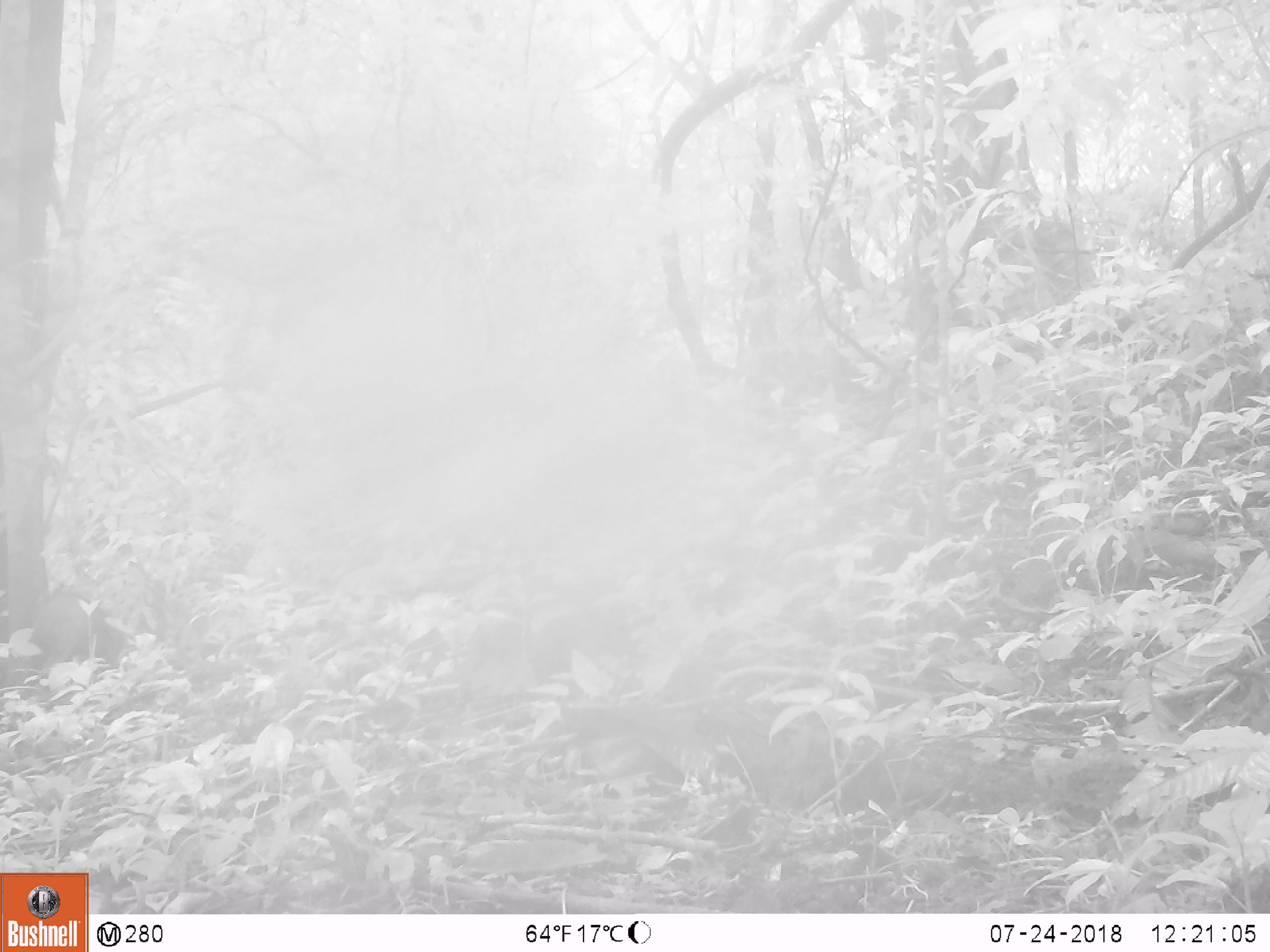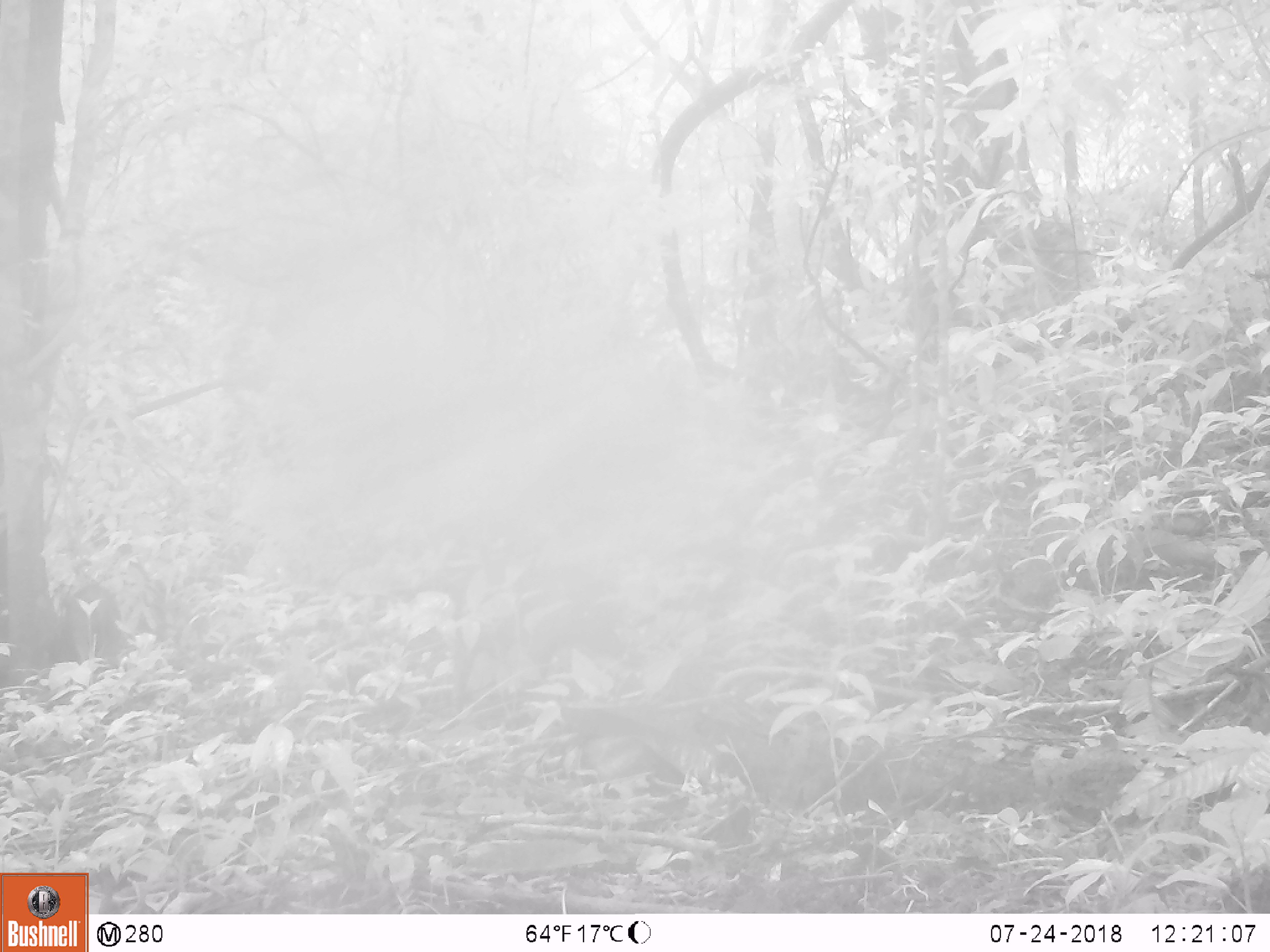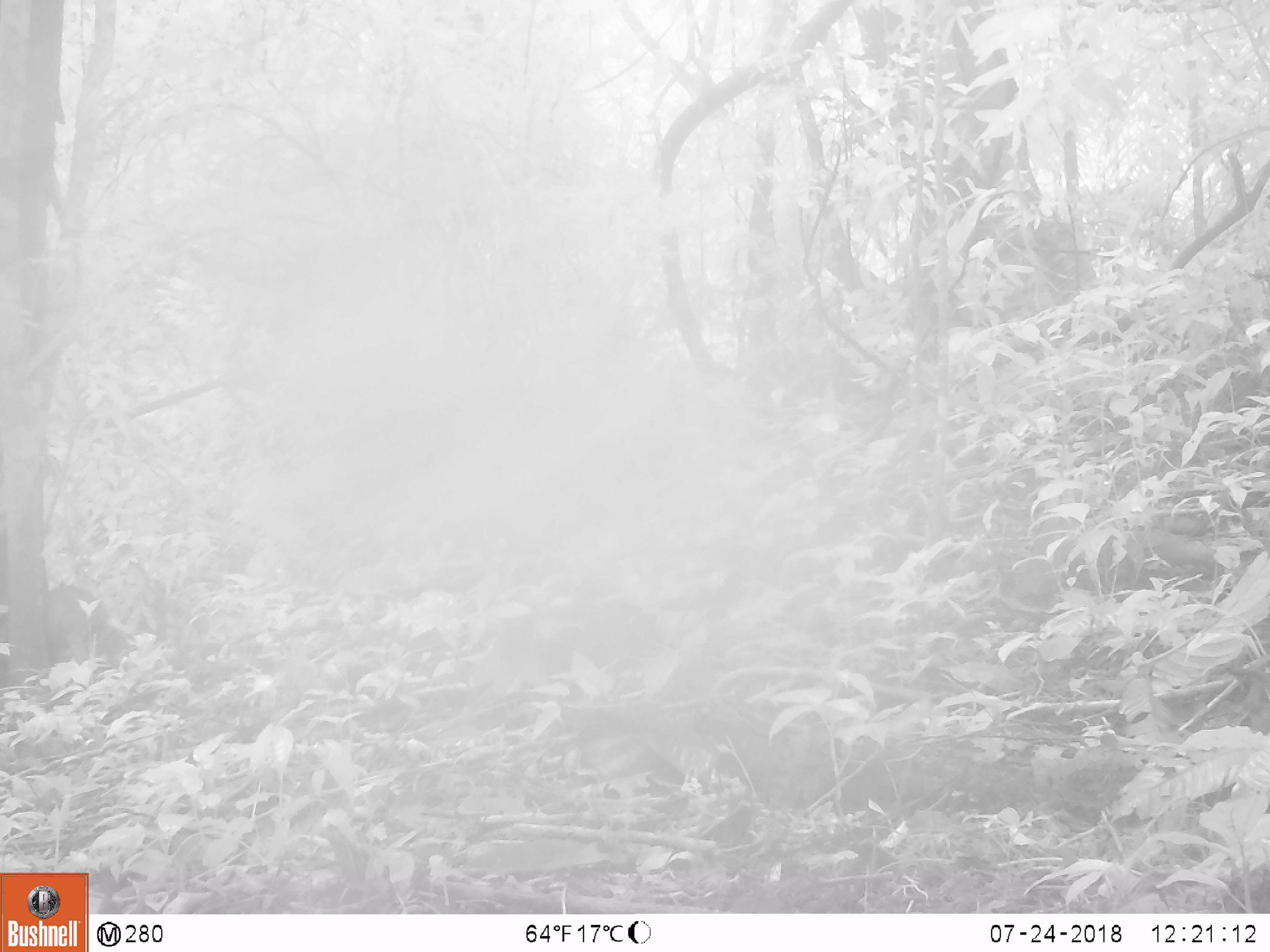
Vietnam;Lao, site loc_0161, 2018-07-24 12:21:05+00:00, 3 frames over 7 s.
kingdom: Animalia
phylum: Chordata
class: Mammalia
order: Artiodactyla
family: Suidae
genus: Sus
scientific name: Sus scrofa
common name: eurasian wild pig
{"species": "eurasian wild pig (Sus scrofa)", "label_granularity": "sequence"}